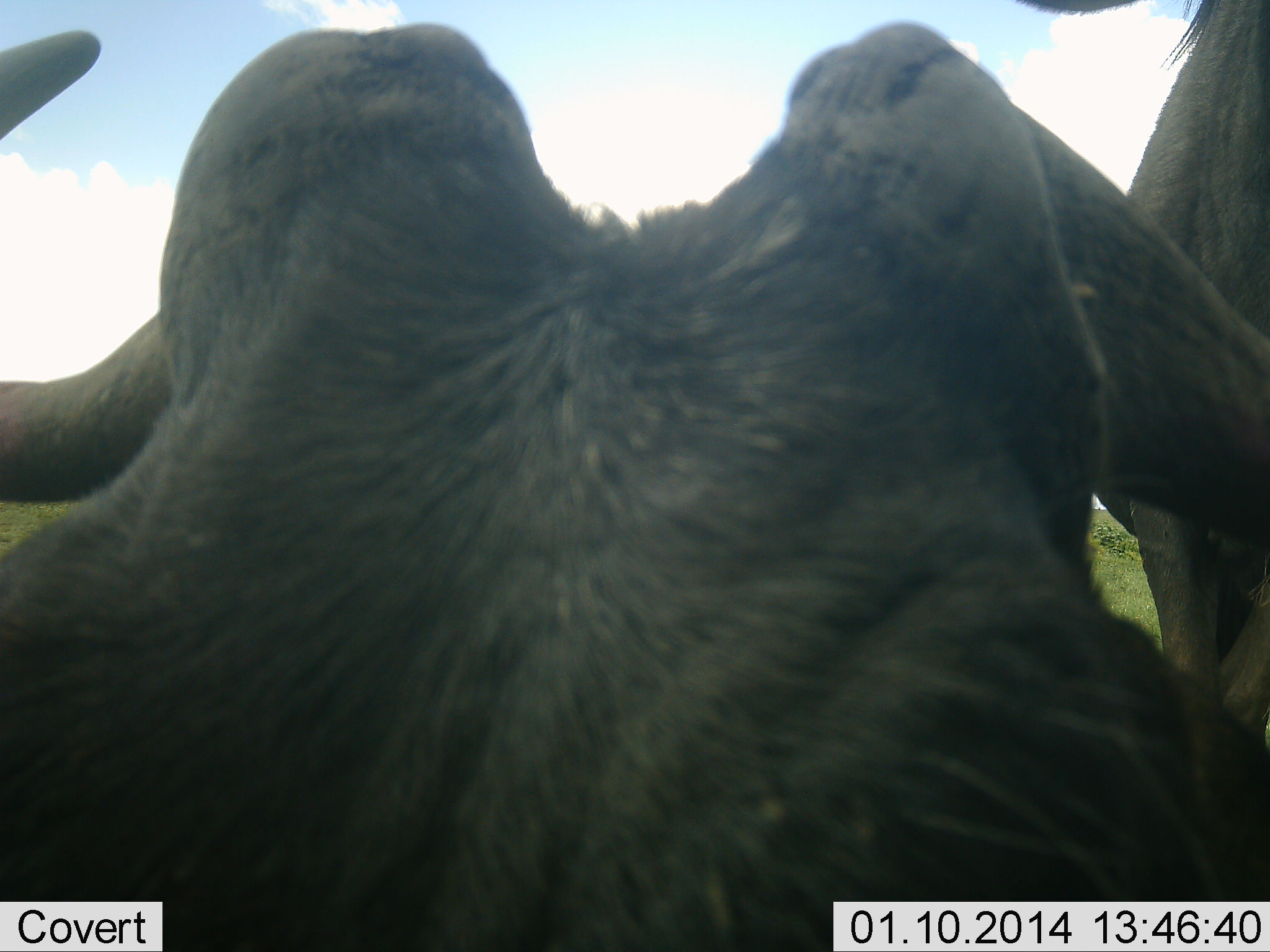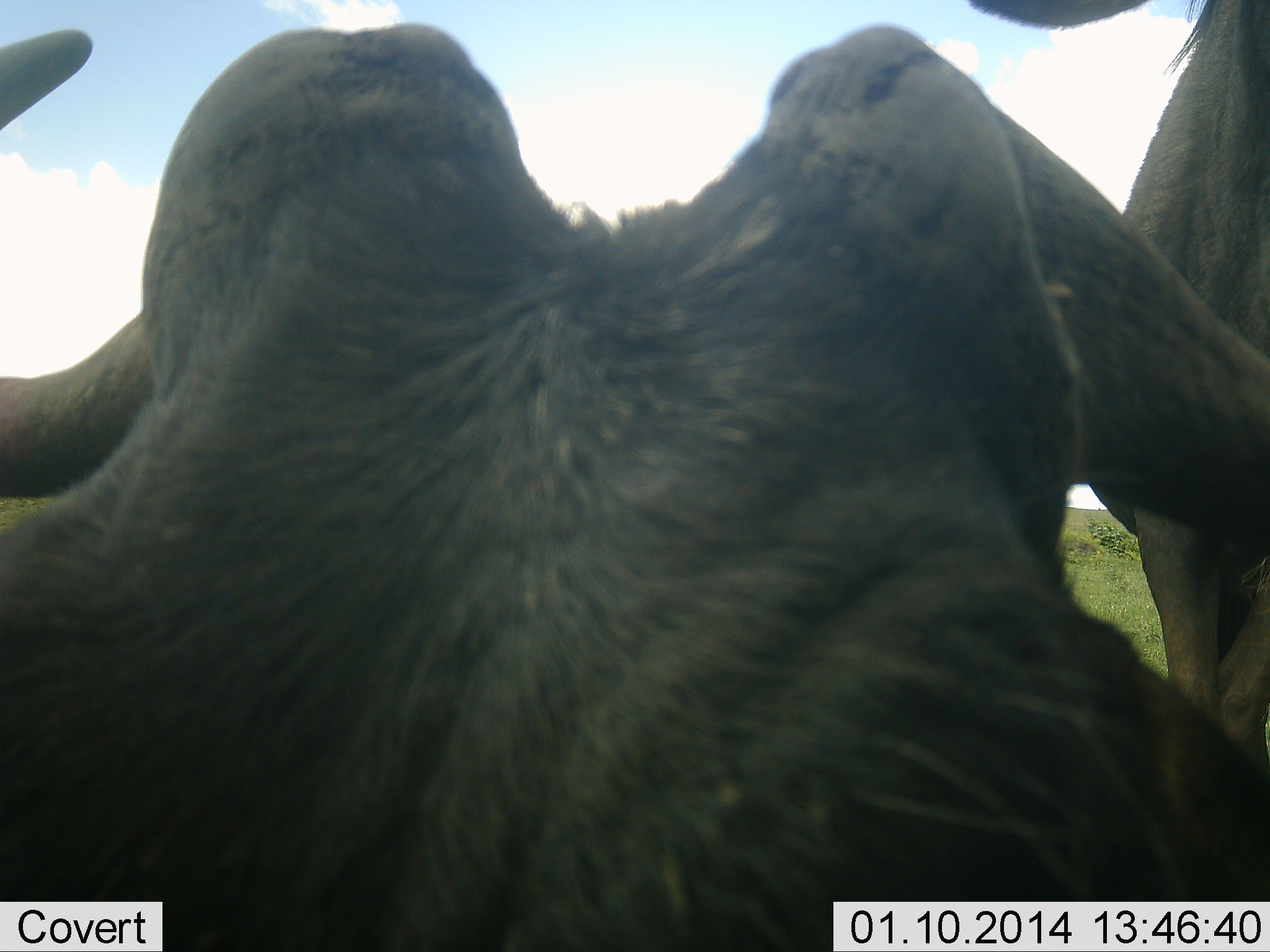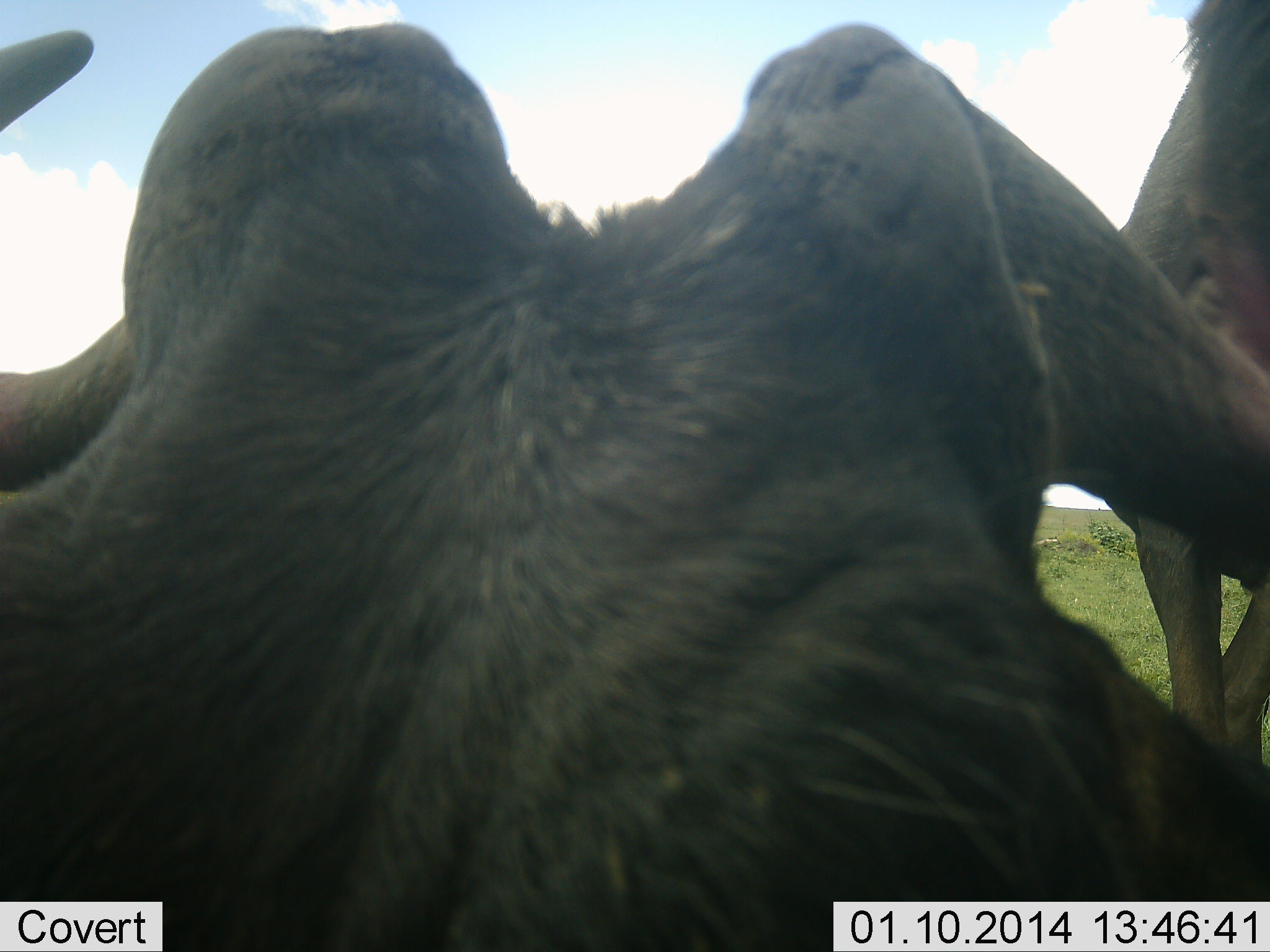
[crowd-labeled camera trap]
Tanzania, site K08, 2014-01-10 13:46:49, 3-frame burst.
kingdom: Animalia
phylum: Chordata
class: Mammalia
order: Artiodactyla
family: Bovidae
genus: Connochaetes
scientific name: Connochaetes taurinus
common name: blue wildebeest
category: wildebeest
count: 2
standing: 72%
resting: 20%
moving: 5%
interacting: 21%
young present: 0%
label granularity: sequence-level